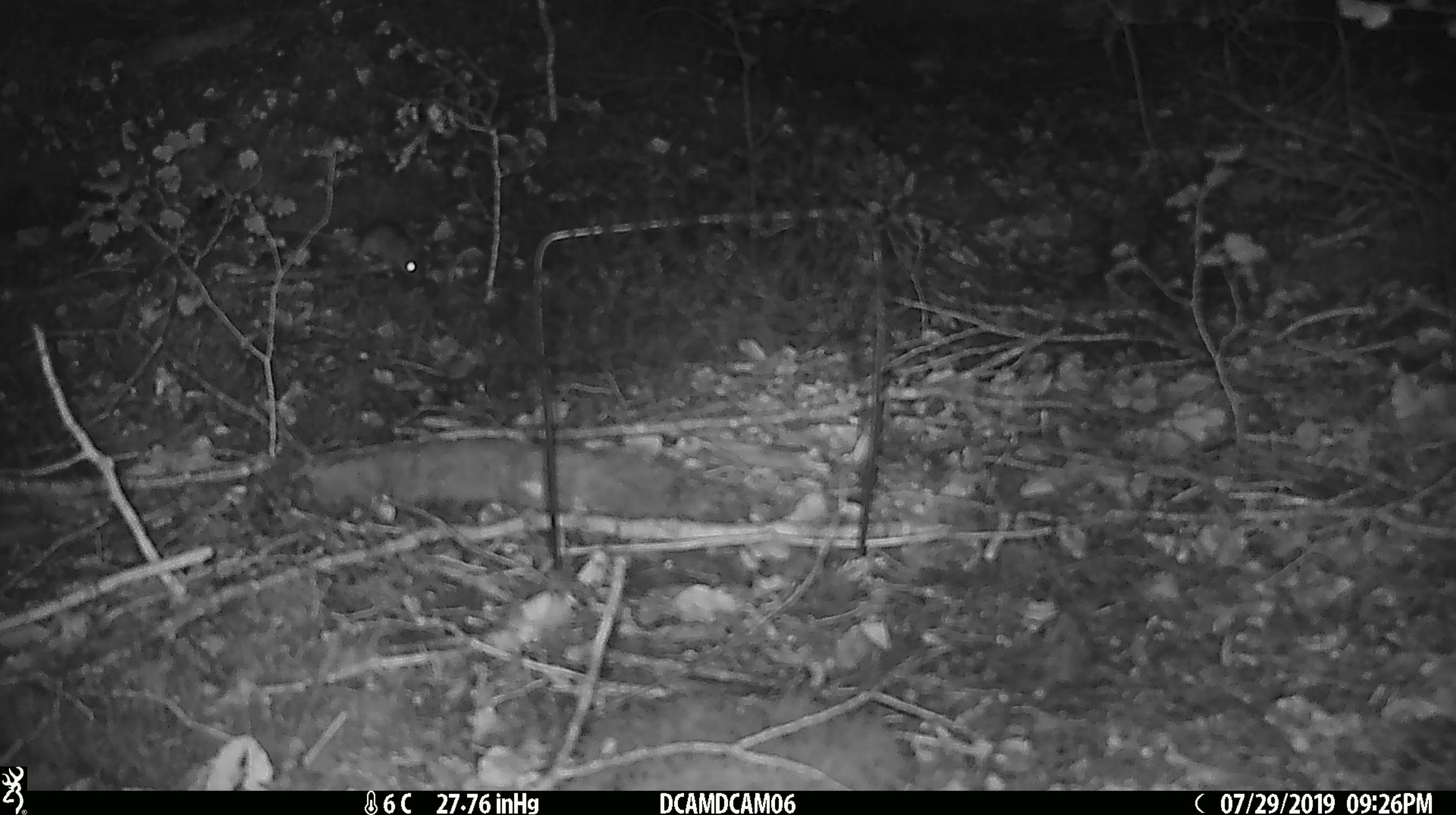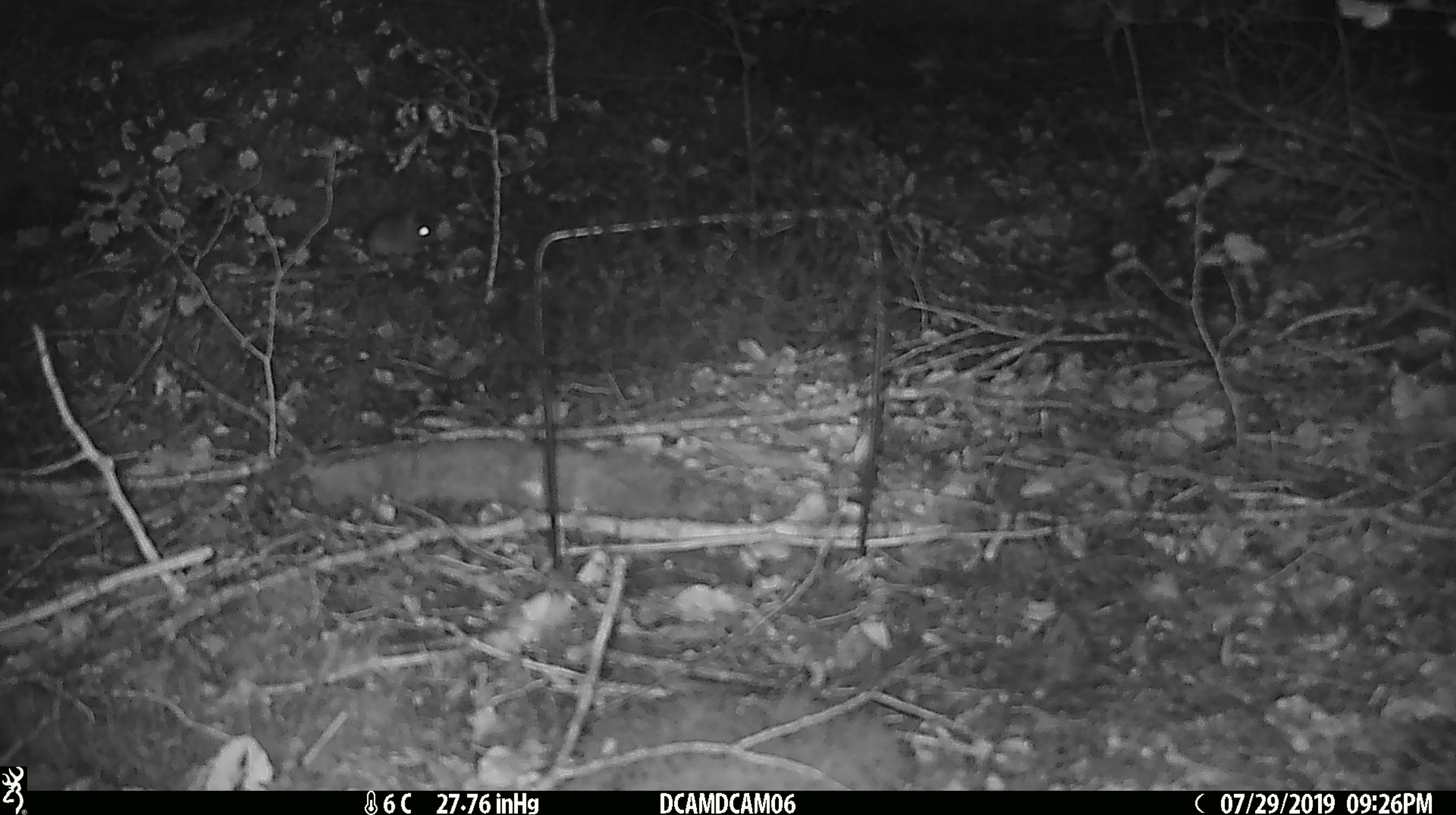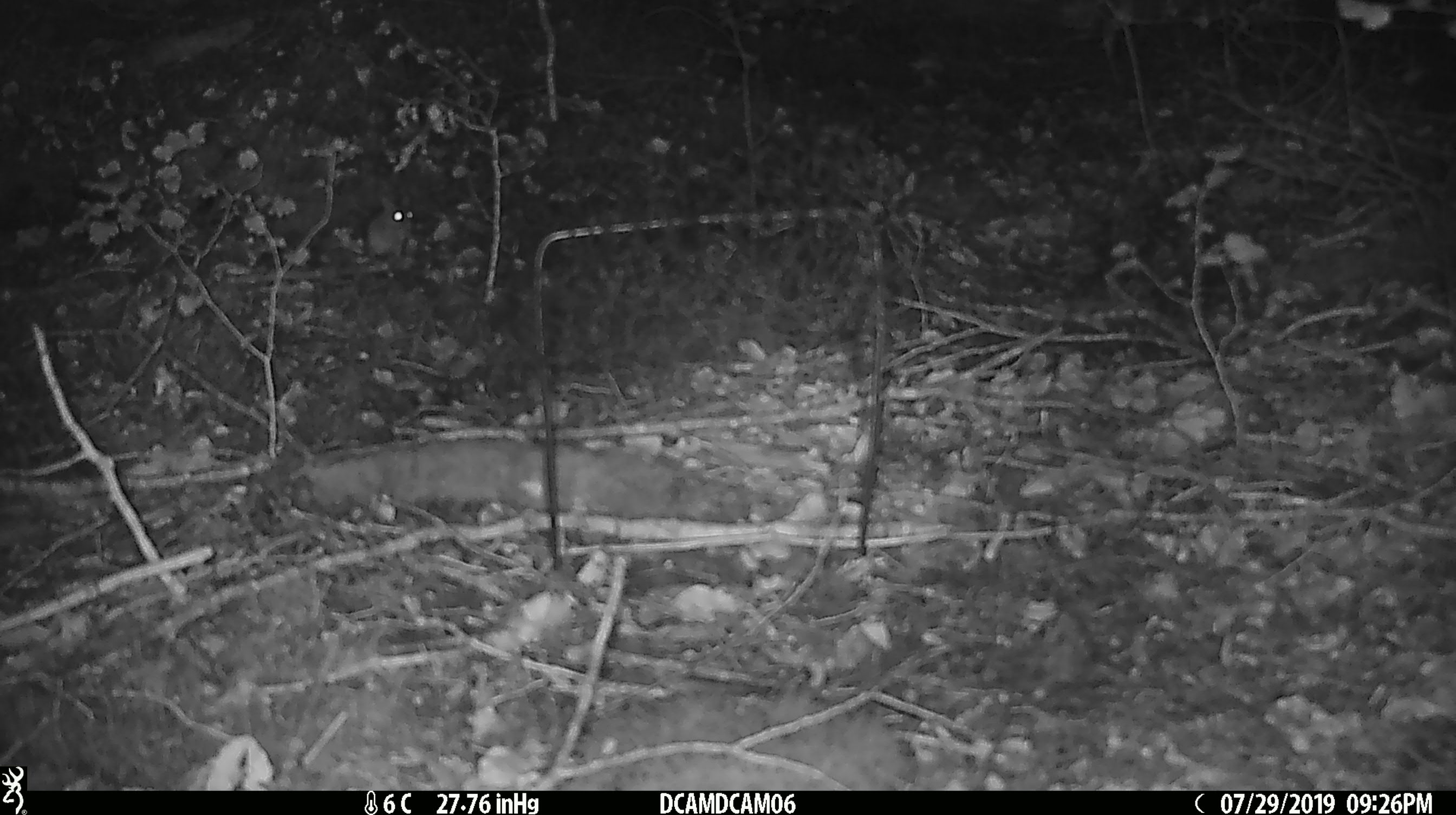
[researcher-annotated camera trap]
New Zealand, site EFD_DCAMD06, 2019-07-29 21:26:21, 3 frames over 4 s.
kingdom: Animalia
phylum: Chordata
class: Mammalia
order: Rodentia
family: Muridae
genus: Mus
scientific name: Mus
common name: mouse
Mouse (Mus).